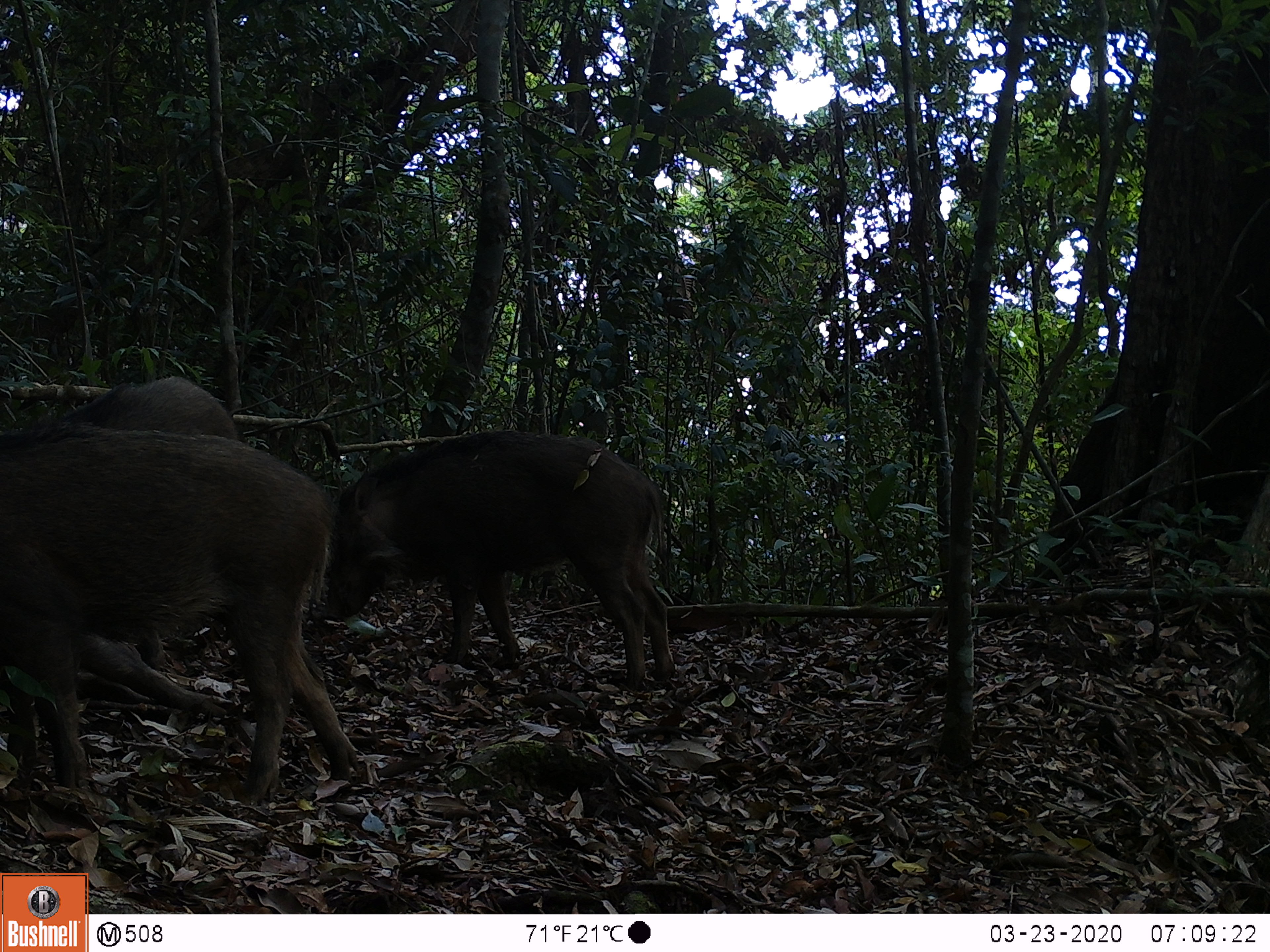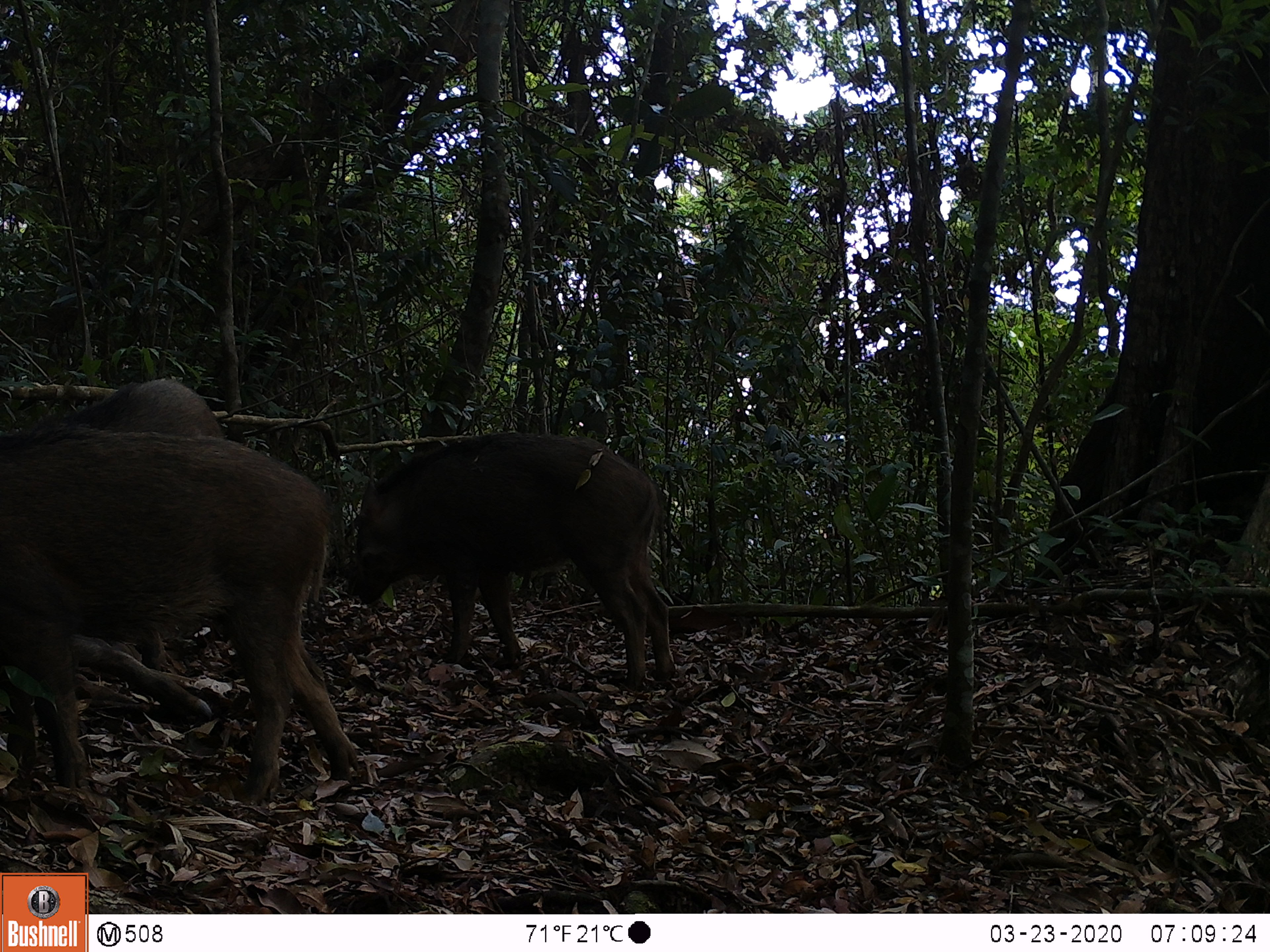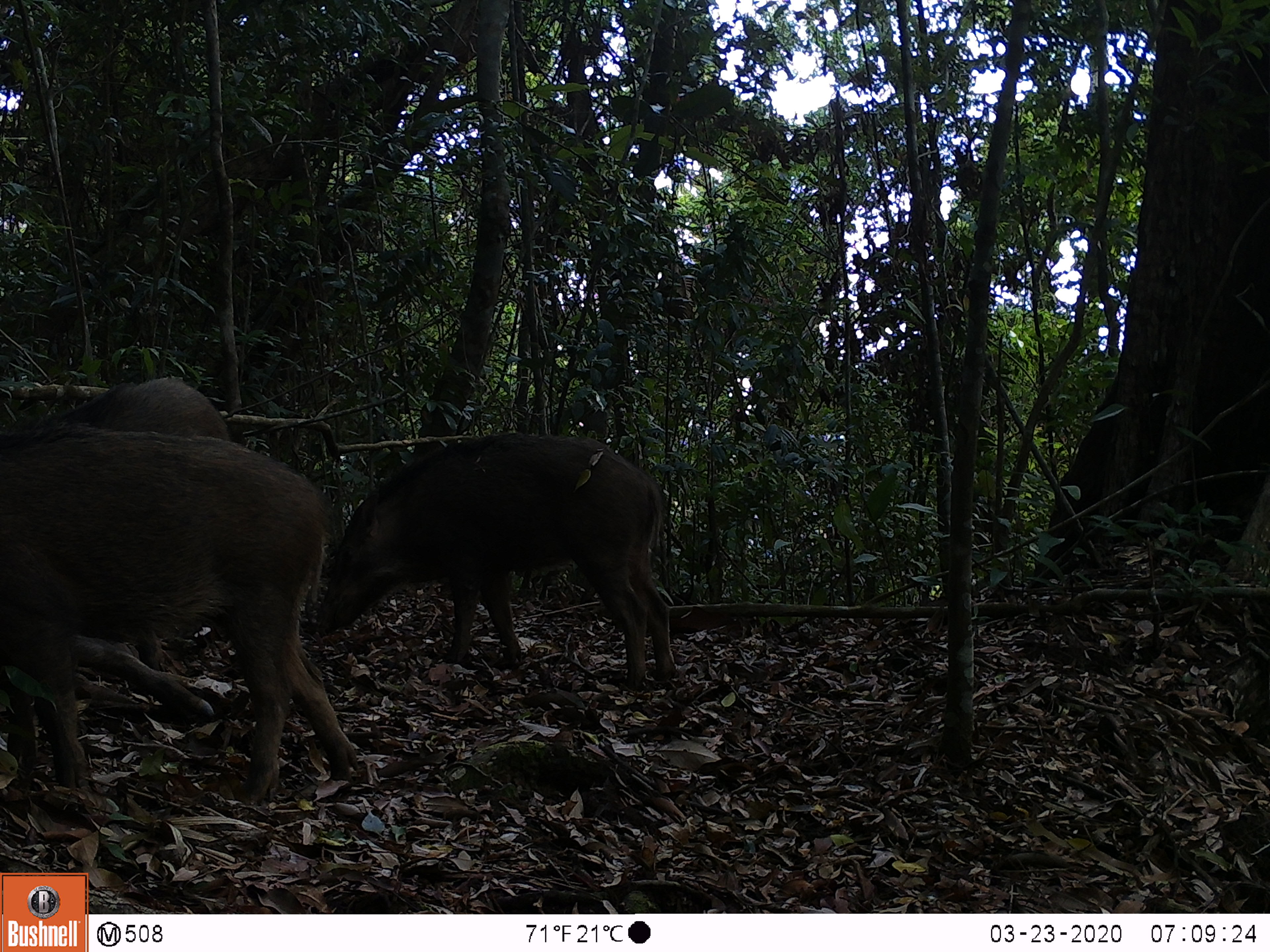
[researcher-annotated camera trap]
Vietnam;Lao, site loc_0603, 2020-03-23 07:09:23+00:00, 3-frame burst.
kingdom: Animalia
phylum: Chordata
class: Mammalia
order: Artiodactyla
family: Suidae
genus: Sus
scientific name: Sus scrofa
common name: eurasian wild pig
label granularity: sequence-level